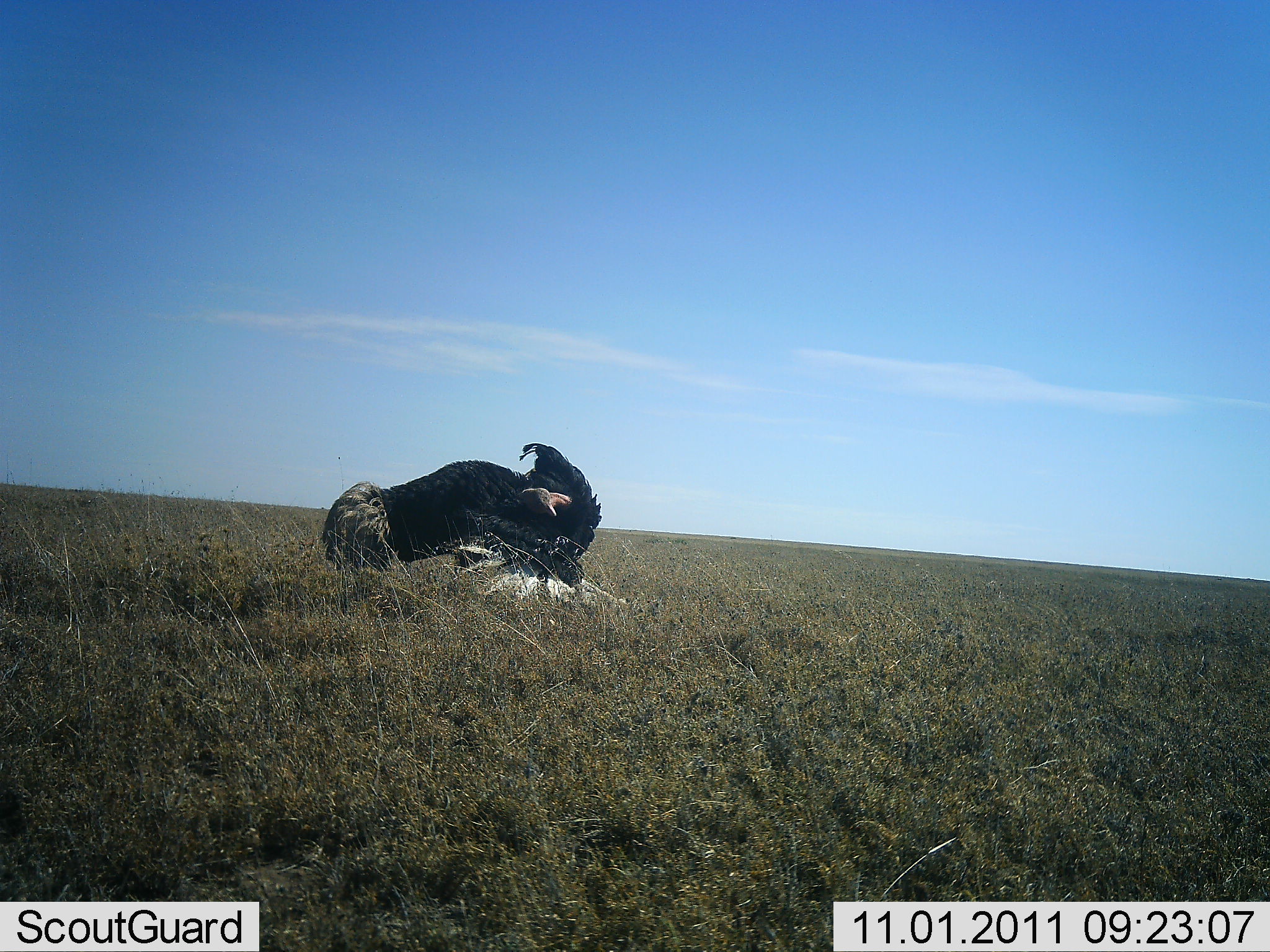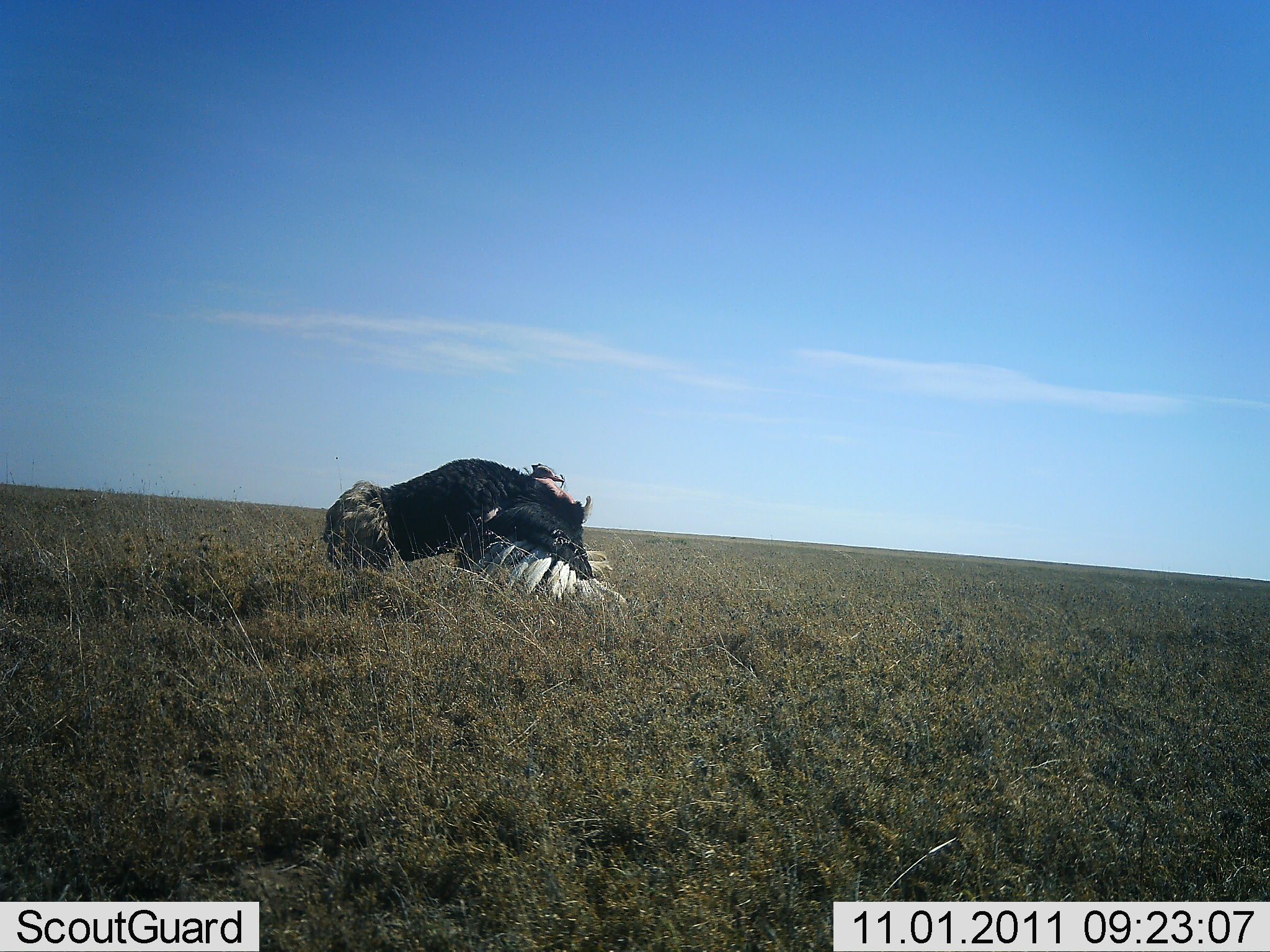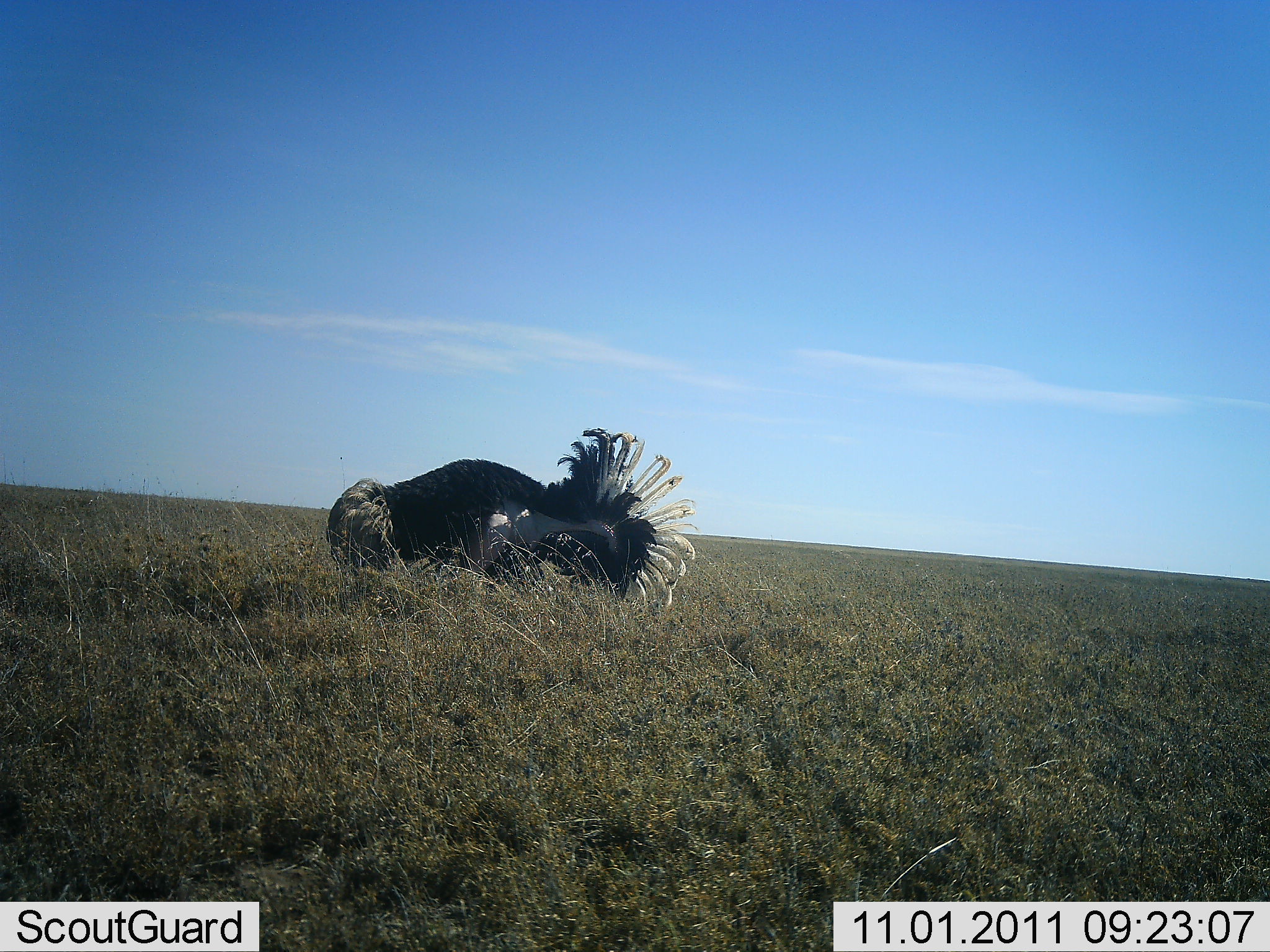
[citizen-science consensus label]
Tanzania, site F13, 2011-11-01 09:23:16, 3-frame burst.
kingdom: Animalia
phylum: Chordata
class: Aves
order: Struthioniformes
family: Struthionidae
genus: Struthio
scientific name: Struthio camelus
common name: ostrich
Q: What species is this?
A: Ostrich (Struthio camelus).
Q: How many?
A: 1.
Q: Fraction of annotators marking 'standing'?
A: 42%.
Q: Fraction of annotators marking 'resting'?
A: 17%.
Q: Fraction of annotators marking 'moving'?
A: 8%.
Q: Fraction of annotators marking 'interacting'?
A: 50%.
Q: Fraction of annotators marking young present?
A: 0%.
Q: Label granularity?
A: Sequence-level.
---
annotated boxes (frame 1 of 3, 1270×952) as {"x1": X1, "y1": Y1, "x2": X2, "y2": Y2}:
animal: {"x1": 320, "y1": 441, "x2": 605, "y2": 581}; {"x1": 454, "y1": 483, "x2": 630, "y2": 609}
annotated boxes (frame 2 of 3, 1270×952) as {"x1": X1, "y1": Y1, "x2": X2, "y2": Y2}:
animal: {"x1": 323, "y1": 458, "x2": 570, "y2": 571}; {"x1": 459, "y1": 485, "x2": 628, "y2": 607}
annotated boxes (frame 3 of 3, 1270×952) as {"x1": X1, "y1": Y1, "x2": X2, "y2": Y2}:
animal: {"x1": 327, "y1": 425, "x2": 649, "y2": 581}; {"x1": 458, "y1": 423, "x2": 696, "y2": 616}